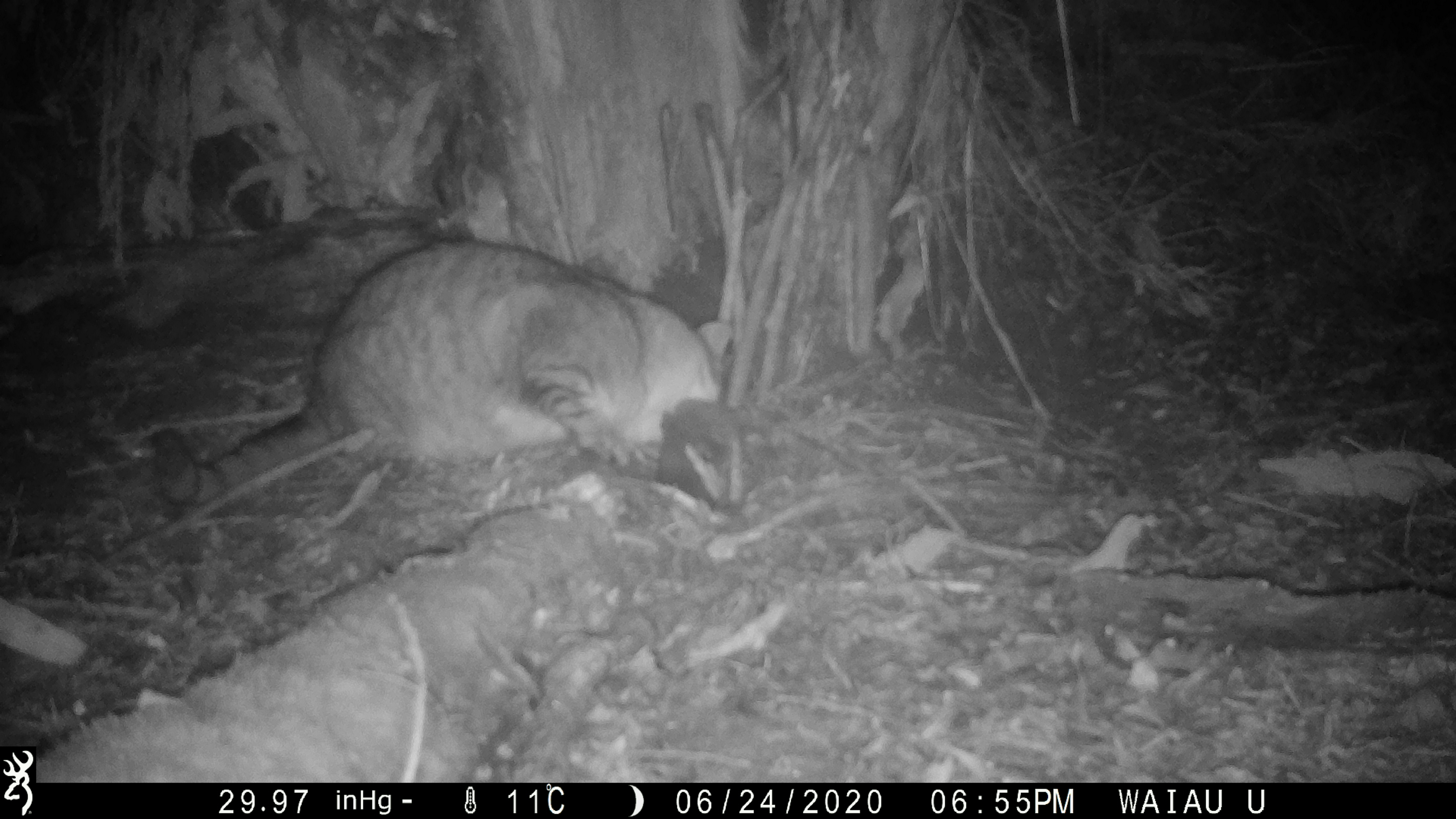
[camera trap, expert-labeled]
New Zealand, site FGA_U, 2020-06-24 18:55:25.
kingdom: Animalia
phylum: Chordata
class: Mammalia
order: Carnivora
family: Felidae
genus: Felis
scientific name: Felis catus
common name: domestic cat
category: cat